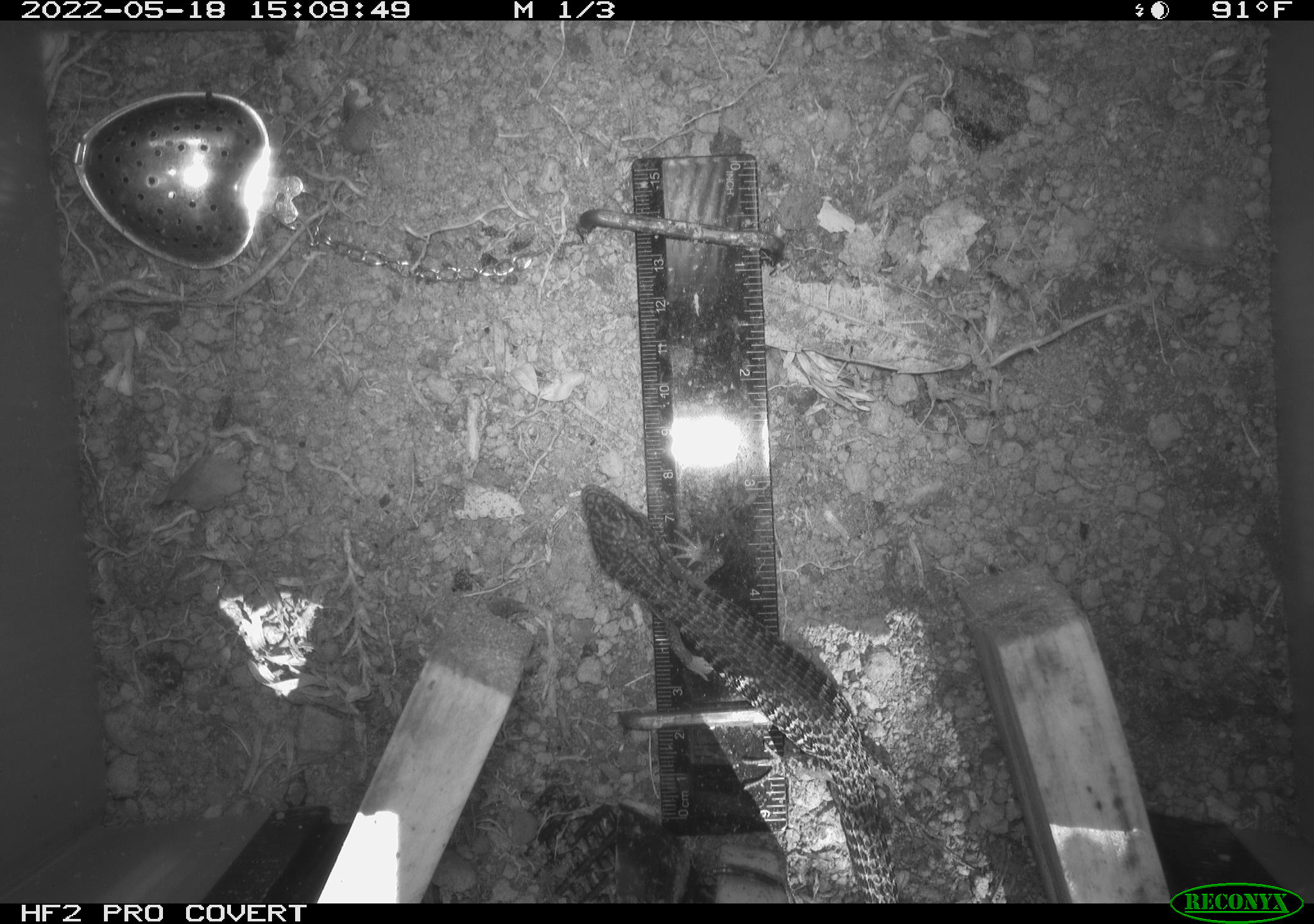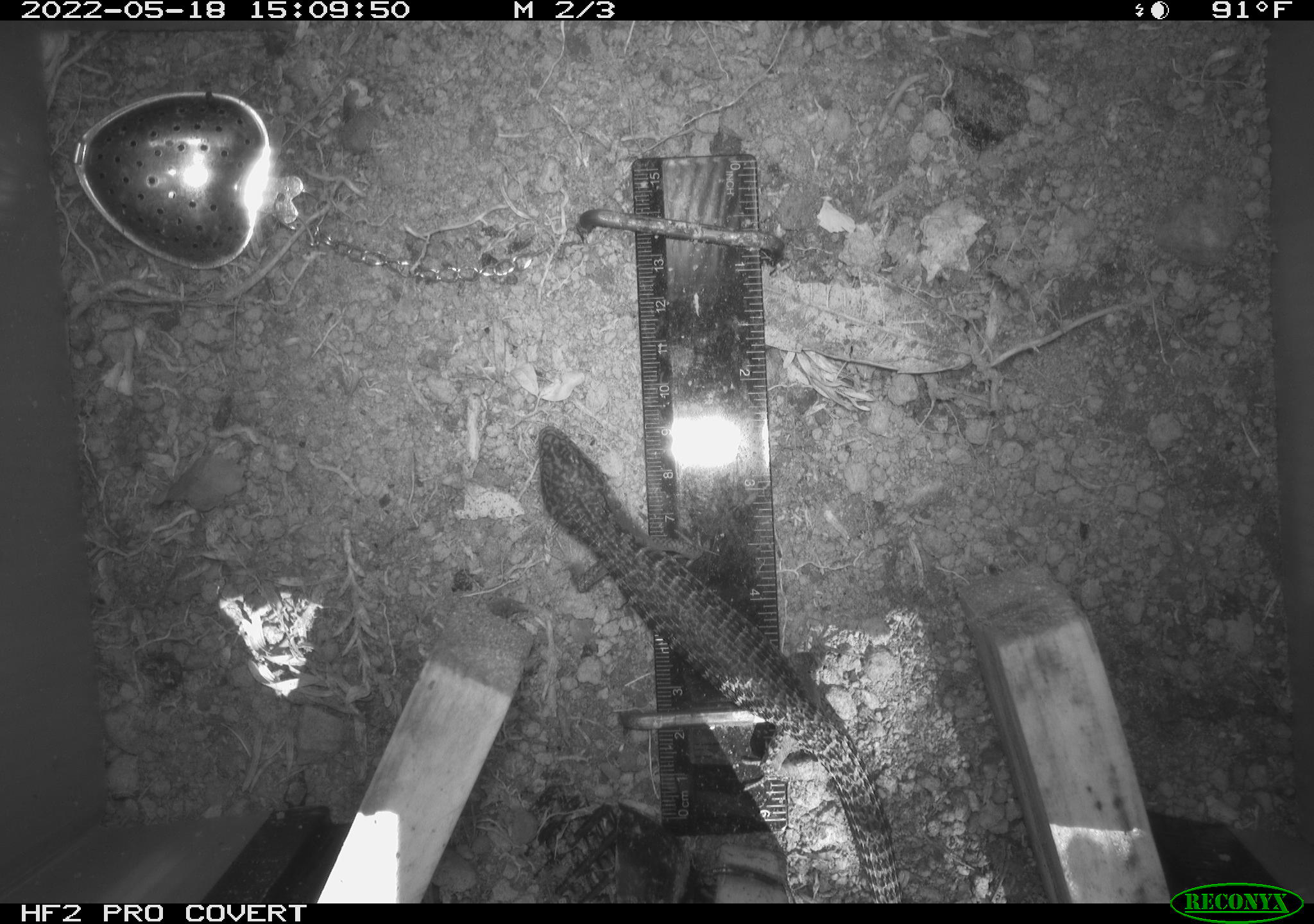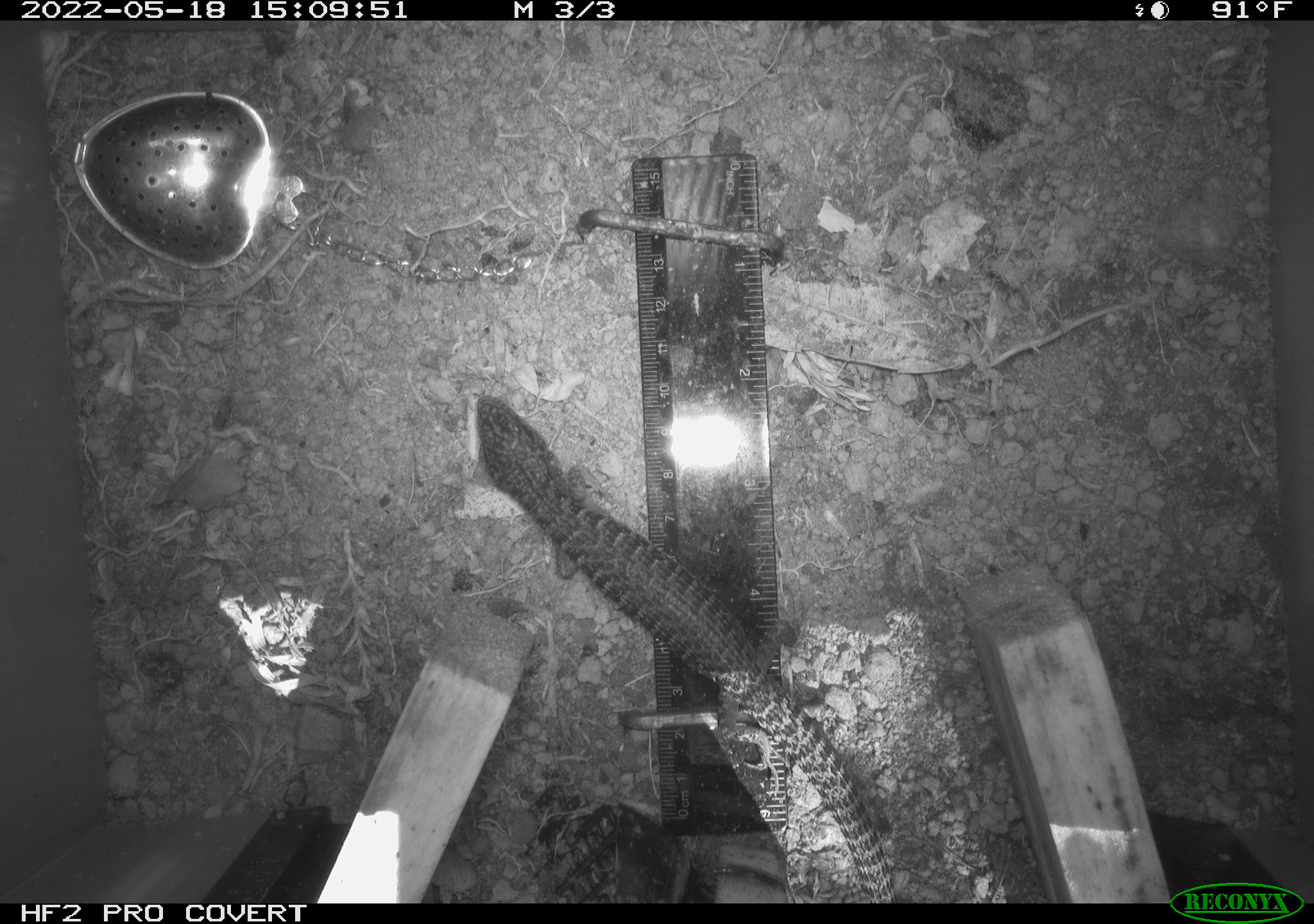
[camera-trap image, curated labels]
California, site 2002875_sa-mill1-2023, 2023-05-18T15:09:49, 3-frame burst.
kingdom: Animalia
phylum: Chordata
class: Reptilia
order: Squamata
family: Anguidae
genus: Elgaria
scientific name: Elgaria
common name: alligator lizards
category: elgaria species